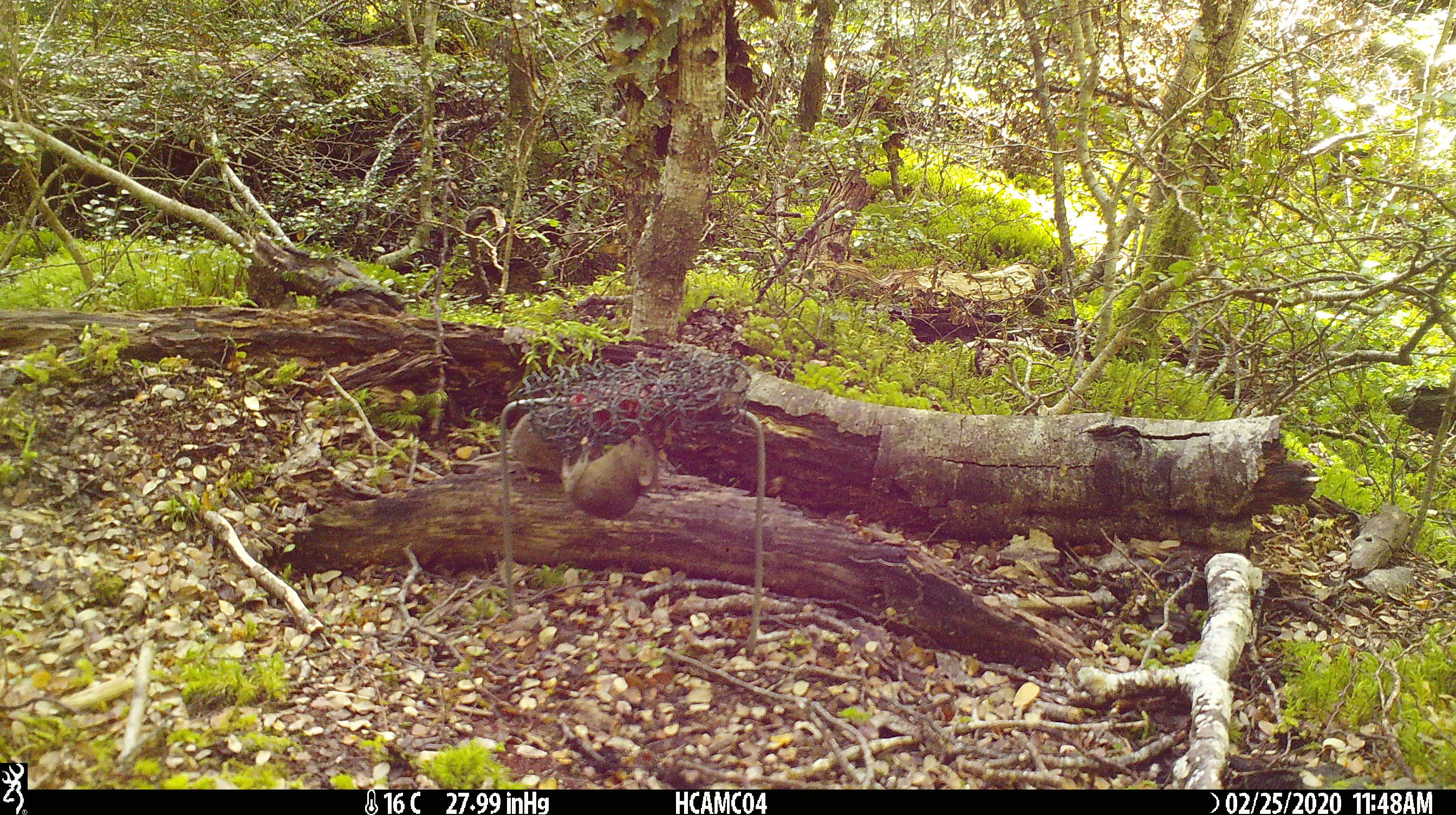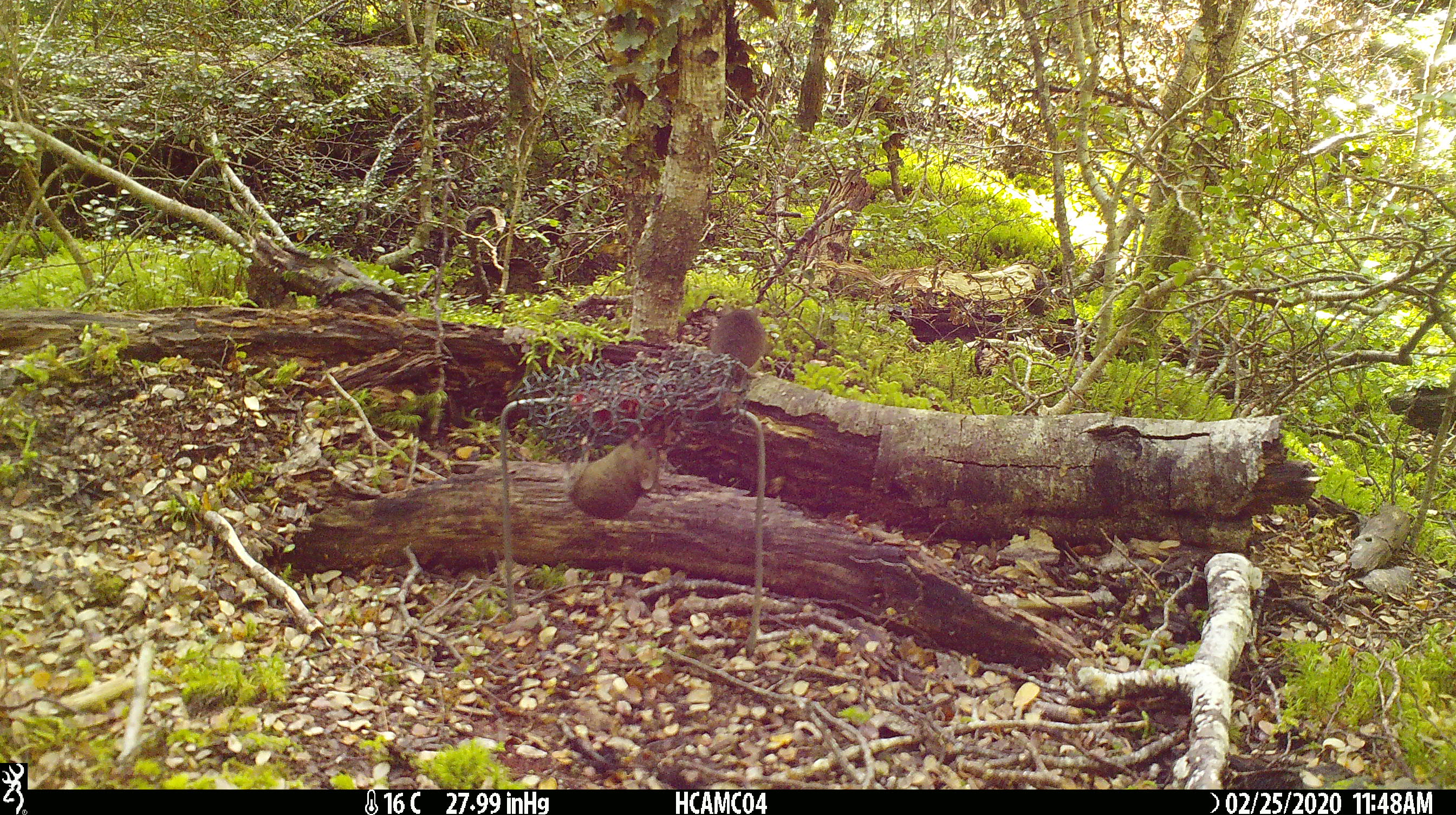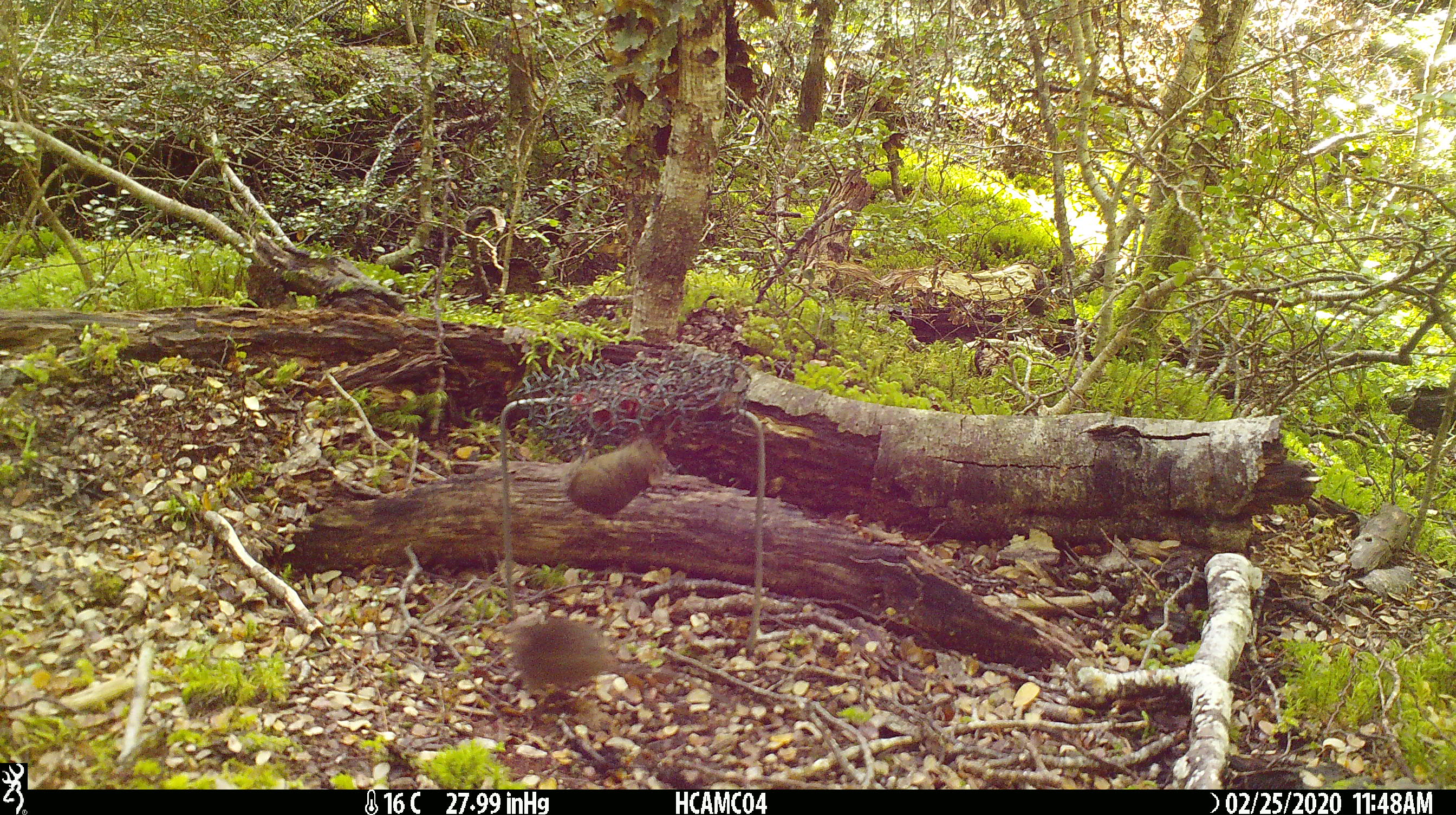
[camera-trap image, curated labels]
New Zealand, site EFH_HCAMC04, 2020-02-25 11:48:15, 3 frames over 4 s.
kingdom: Animalia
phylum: Chordata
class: Mammalia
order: Rodentia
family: Muridae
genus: Mus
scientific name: Mus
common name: mouse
Mouse (Mus).